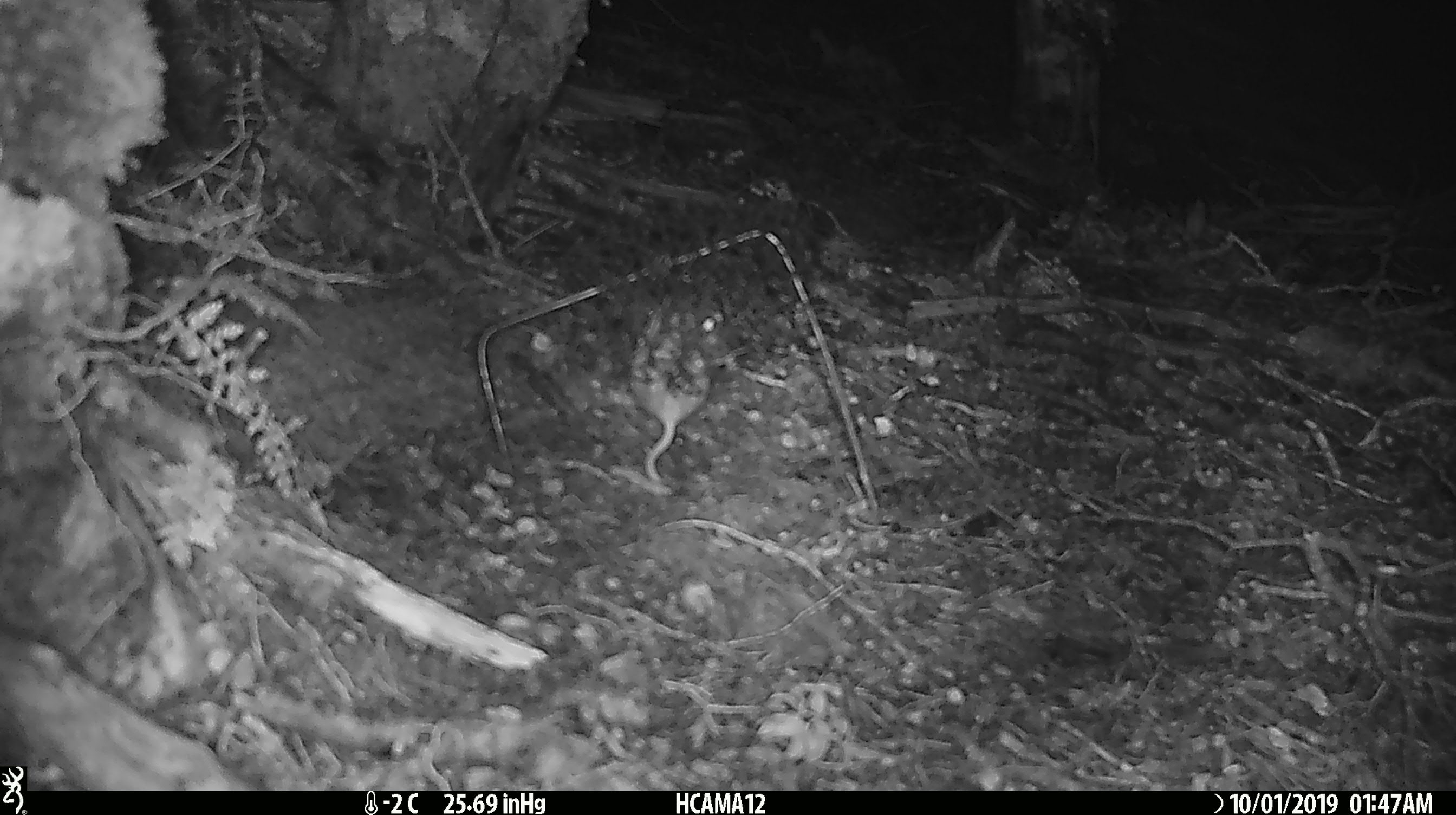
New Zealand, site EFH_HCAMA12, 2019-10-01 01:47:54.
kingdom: Animalia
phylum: Chordata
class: Mammalia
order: Rodentia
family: Muridae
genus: Mus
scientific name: Mus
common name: mouse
Mouse (Mus).